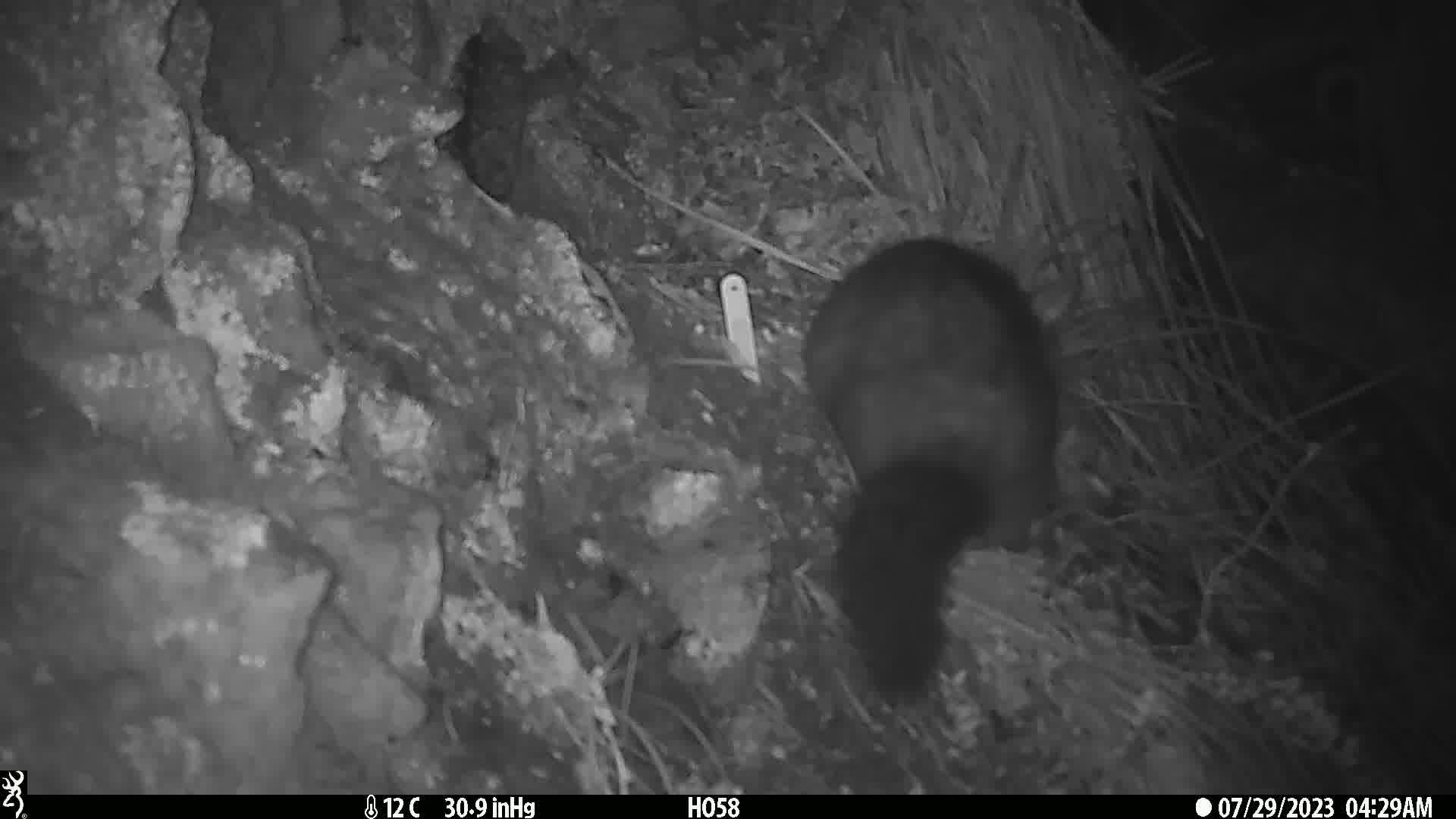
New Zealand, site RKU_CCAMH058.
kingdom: Animalia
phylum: Chordata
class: Mammalia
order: Diprotodontia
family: Phalangeridae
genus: Trichosurus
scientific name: Trichosurus vulpecula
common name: common brushtail possum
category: possum